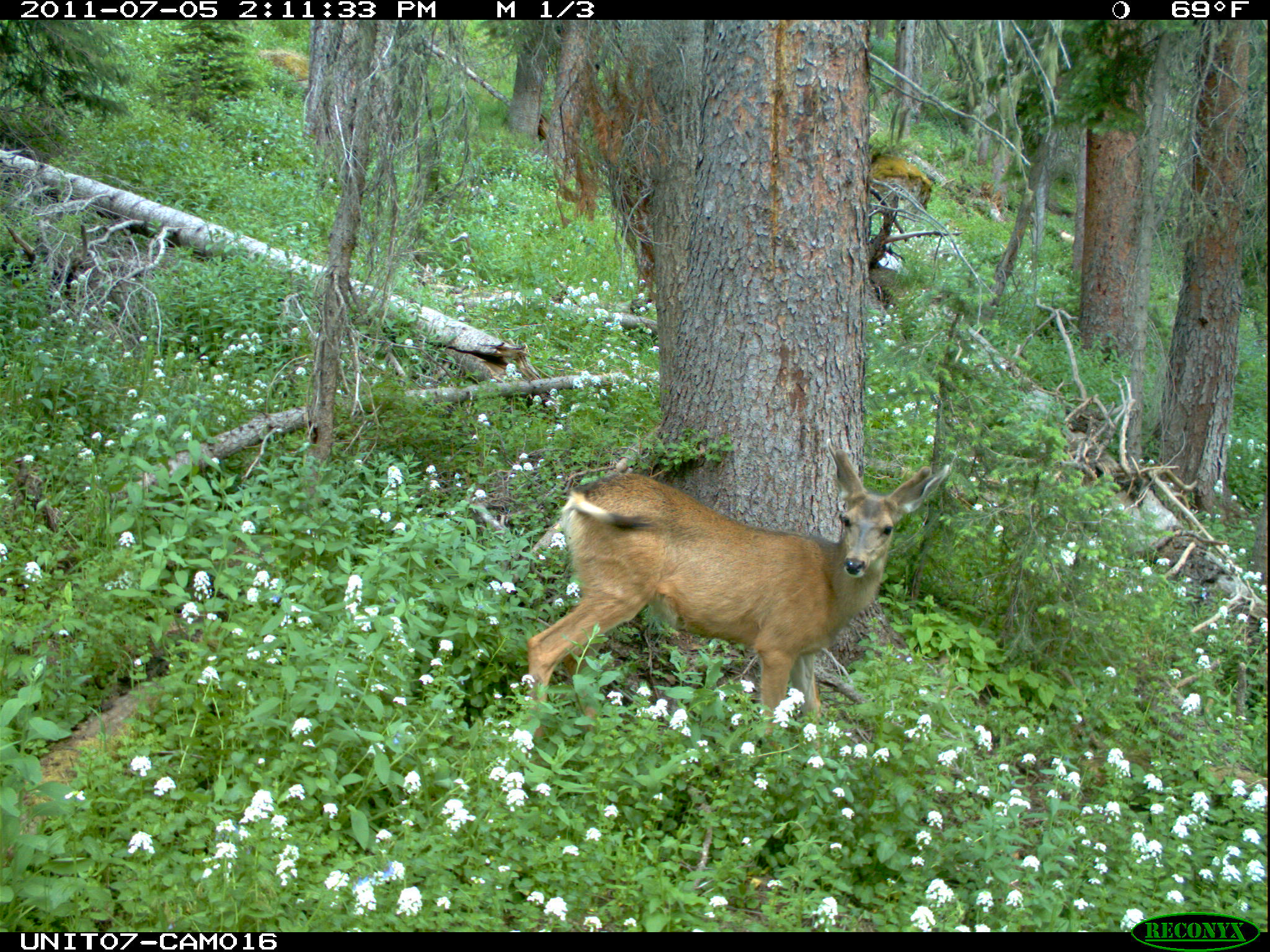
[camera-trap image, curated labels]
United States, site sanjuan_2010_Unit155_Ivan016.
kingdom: Animalia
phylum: Chordata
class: Mammalia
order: Artiodactyla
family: Cervidae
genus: Odocoileus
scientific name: Odocoileus hemionus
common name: mule deer